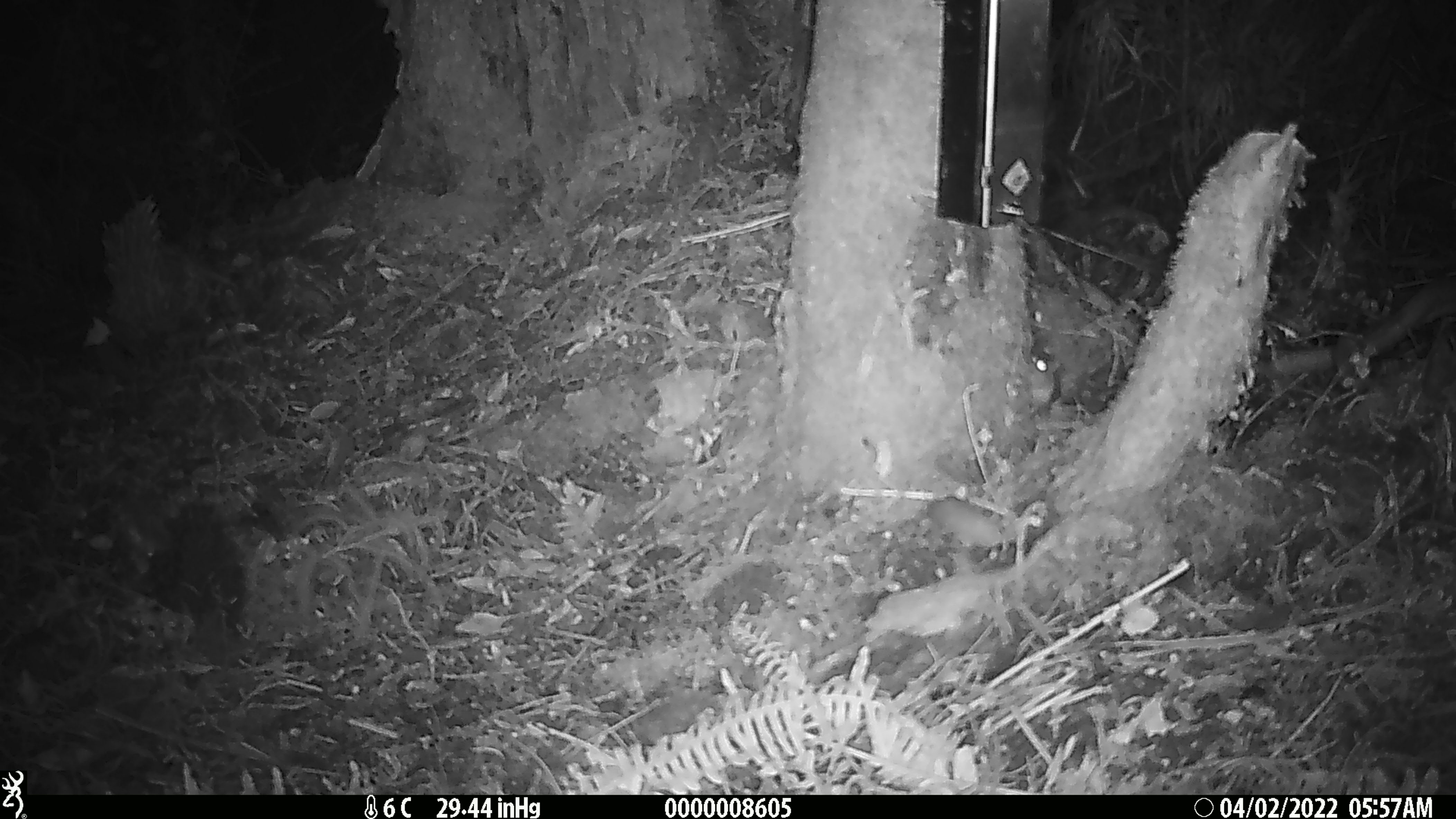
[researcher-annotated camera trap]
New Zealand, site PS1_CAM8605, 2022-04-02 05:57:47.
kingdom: Animalia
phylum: Chordata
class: Mammalia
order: Rodentia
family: Muridae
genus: Mus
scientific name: Mus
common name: mouse